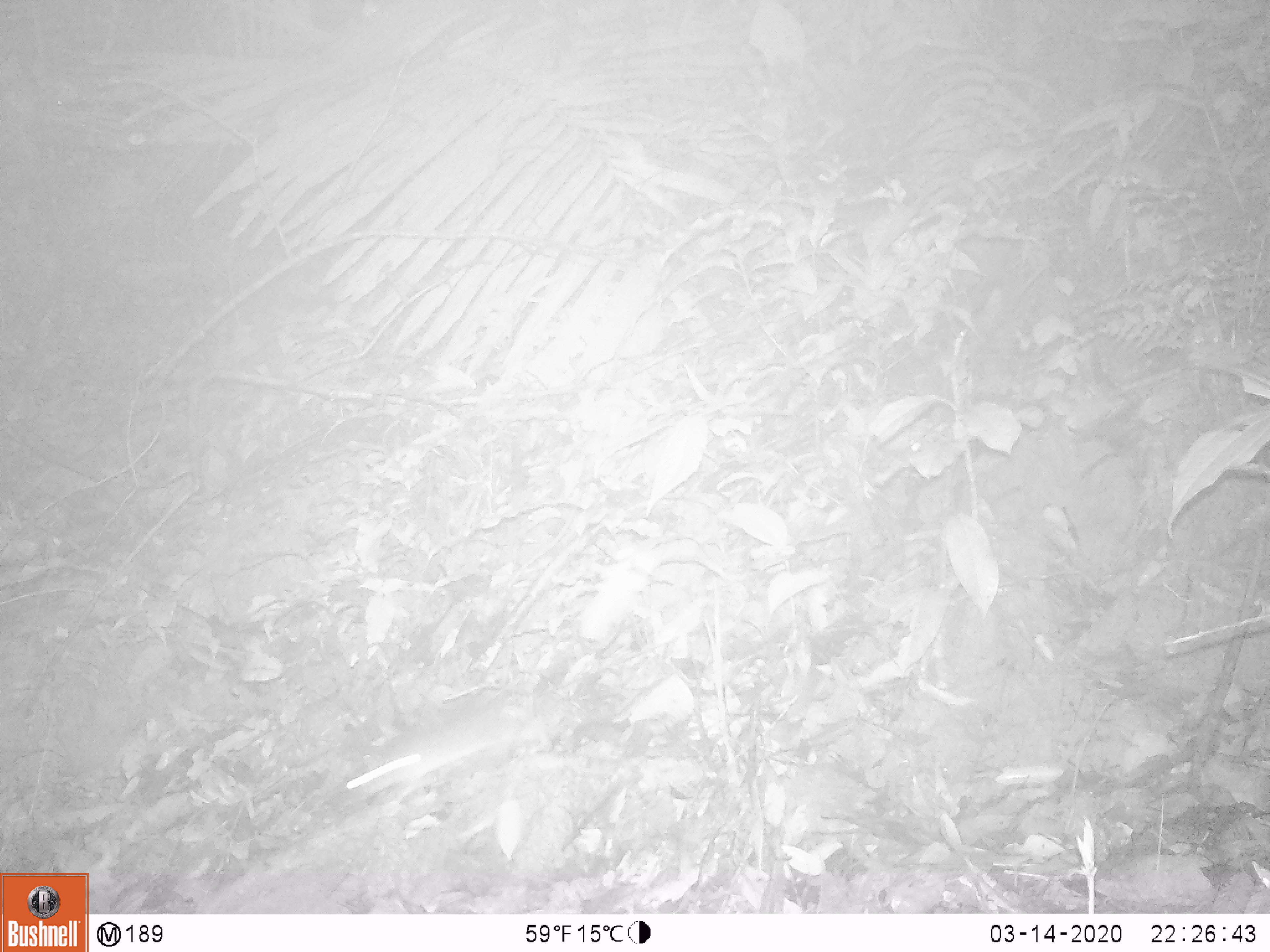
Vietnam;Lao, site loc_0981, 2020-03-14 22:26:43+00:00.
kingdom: Animalia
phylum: Chordata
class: Mammalia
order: Rodentia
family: Muridae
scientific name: Muridae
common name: old-world mice and rats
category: unidentified murid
Unidentified murid (old-world mice and rats) (Muridae). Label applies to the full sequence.